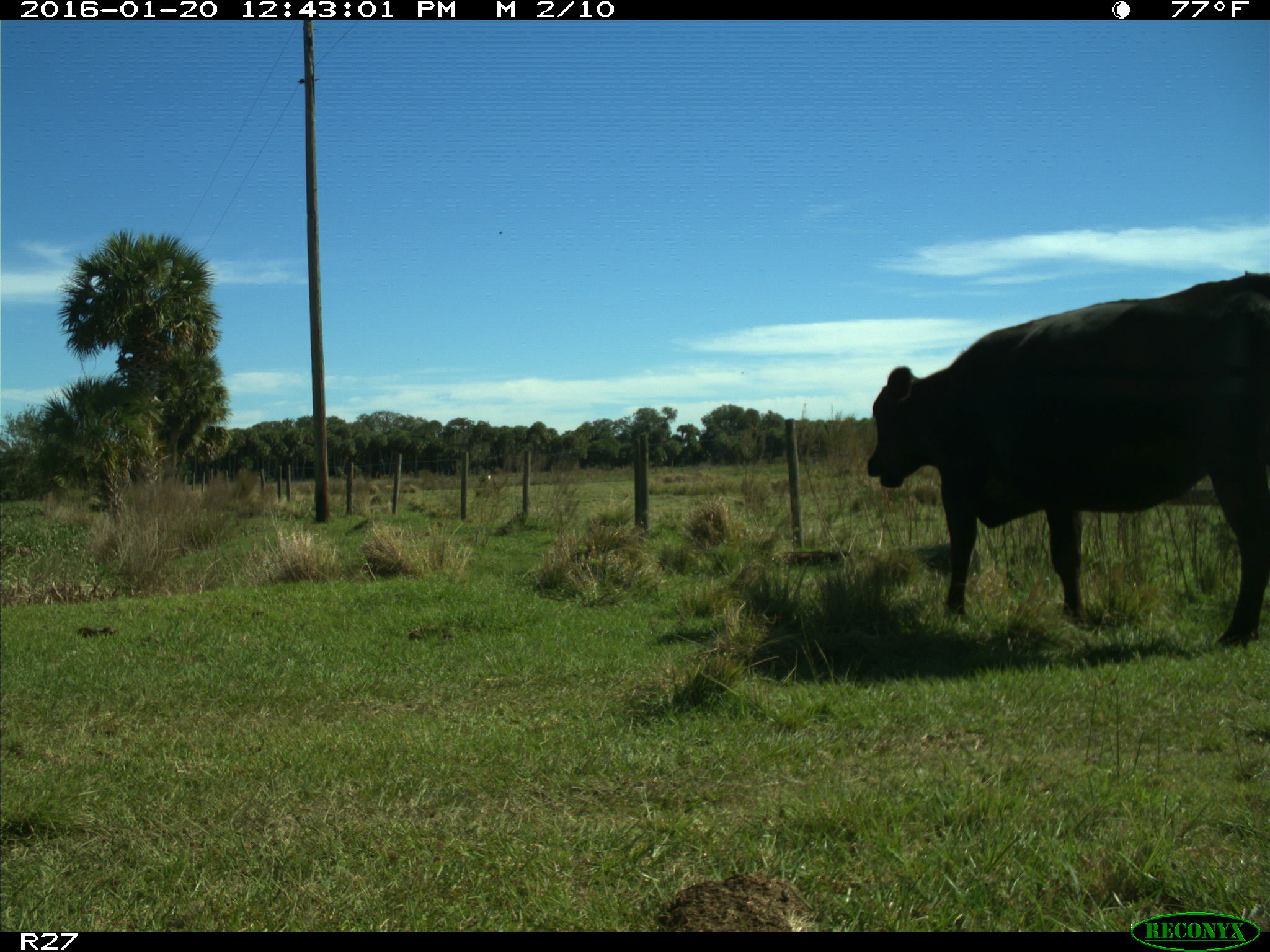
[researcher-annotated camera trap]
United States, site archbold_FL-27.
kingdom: Animalia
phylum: Chordata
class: Mammalia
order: Artiodactyla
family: Bovidae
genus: Bos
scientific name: Bos taurus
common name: domestic cow